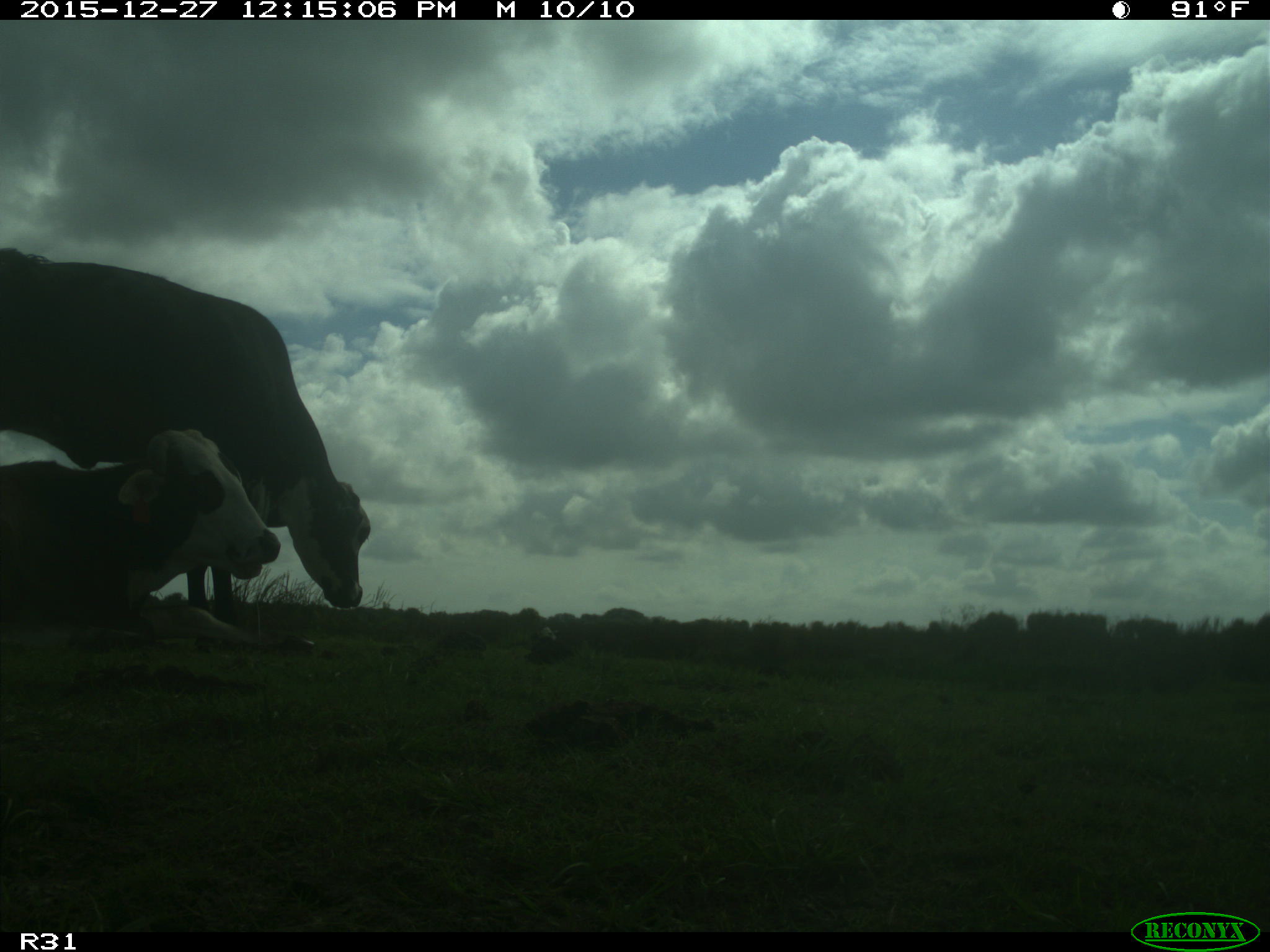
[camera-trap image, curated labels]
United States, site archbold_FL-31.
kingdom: Animalia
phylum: Chordata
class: Mammalia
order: Artiodactyla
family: Bovidae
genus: Bos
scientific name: Bos taurus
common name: domestic cow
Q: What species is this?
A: Bos taurus (domestic cow).